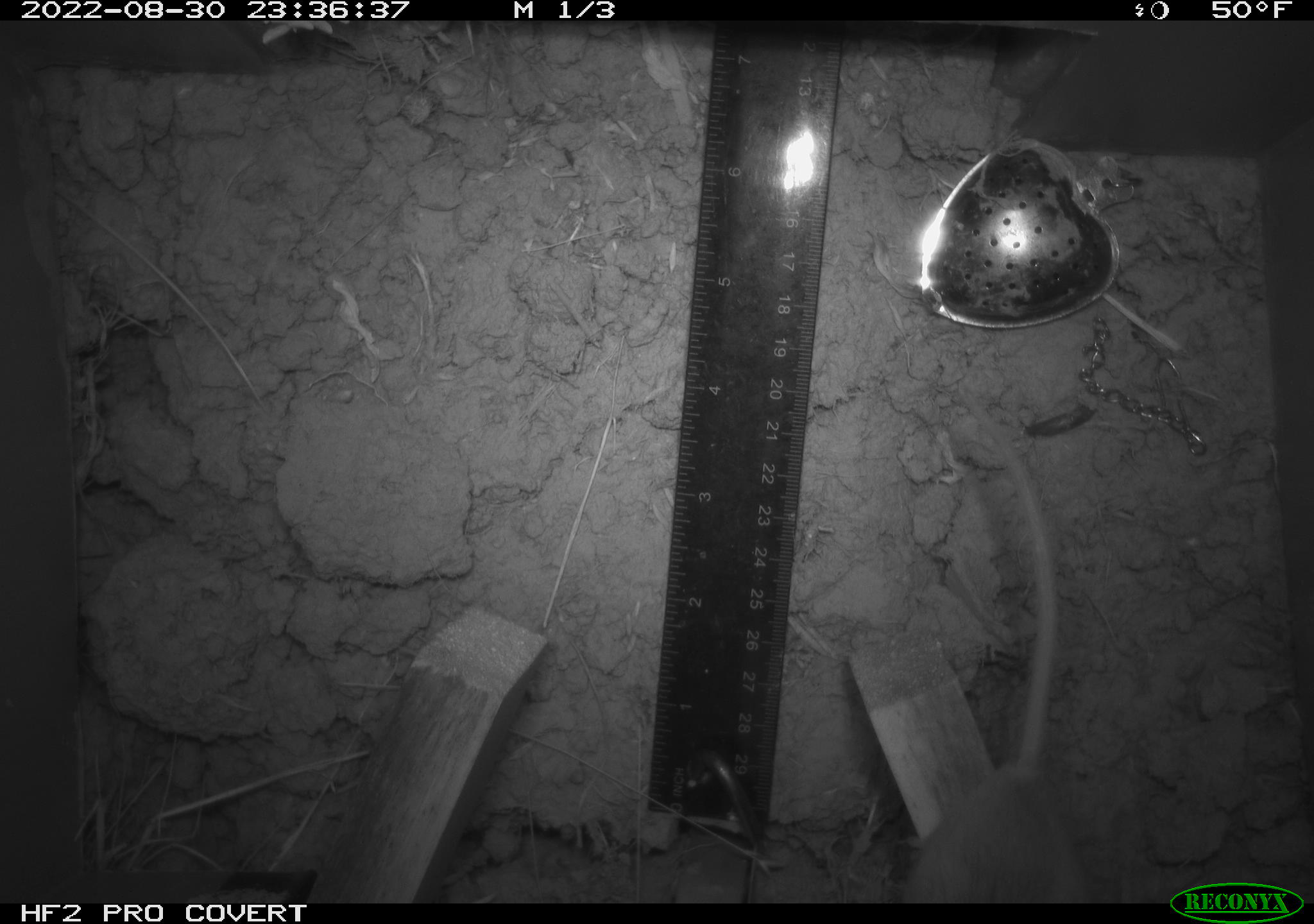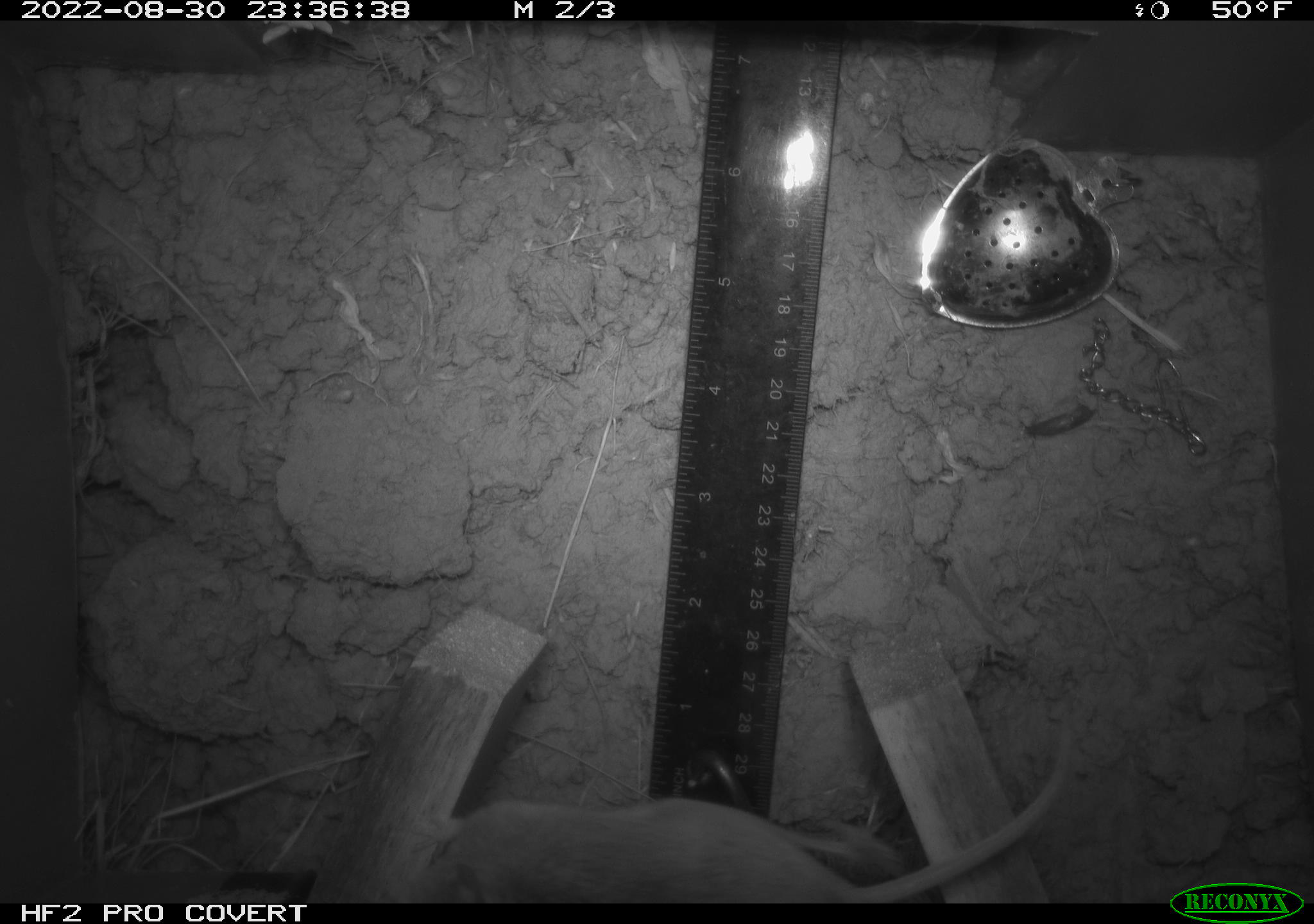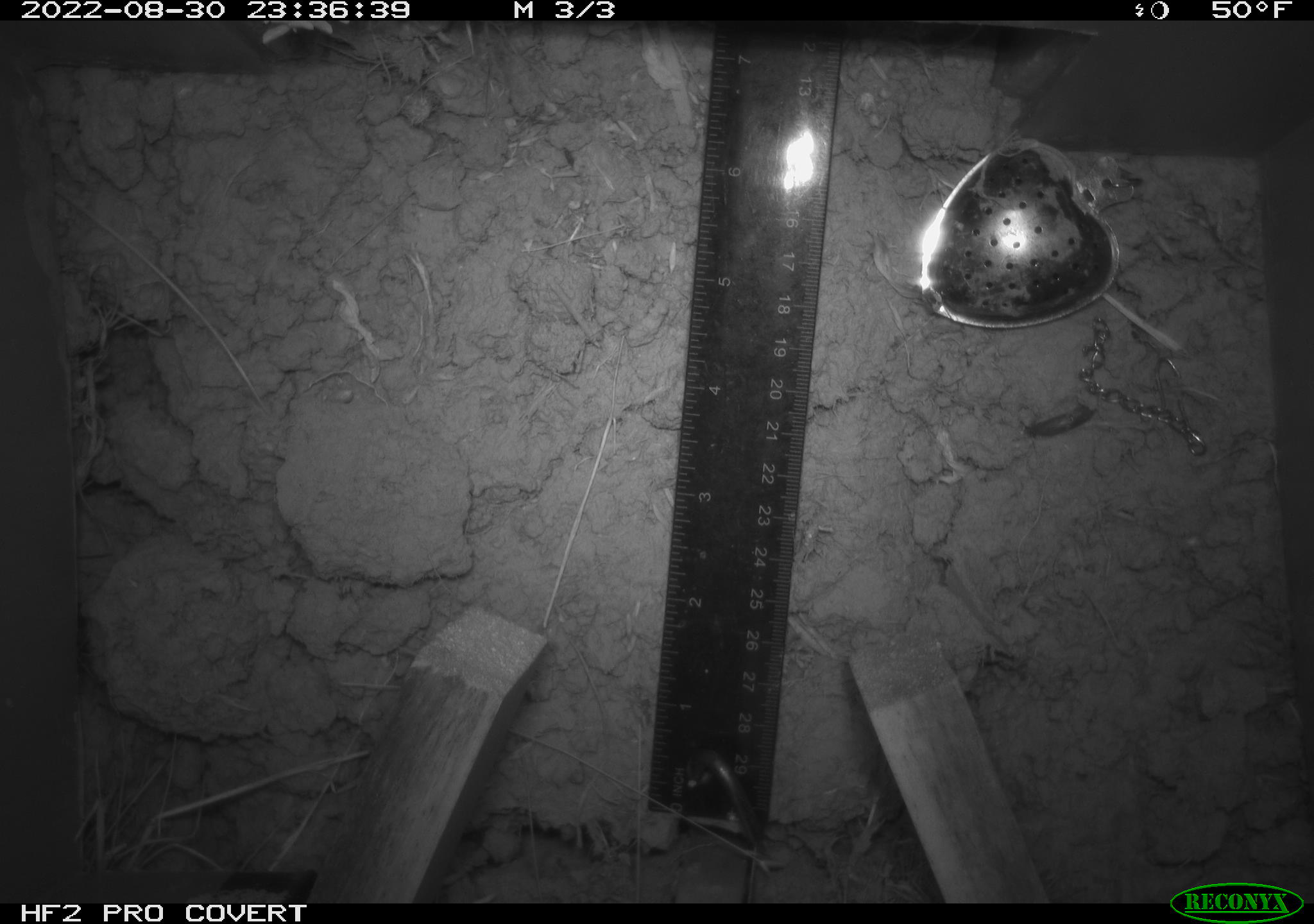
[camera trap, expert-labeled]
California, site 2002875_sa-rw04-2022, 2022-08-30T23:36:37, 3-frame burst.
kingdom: Animalia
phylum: Chordata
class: Mammalia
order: Rodentia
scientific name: Rodentia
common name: mouse species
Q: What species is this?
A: Mouse species (Rodentia).